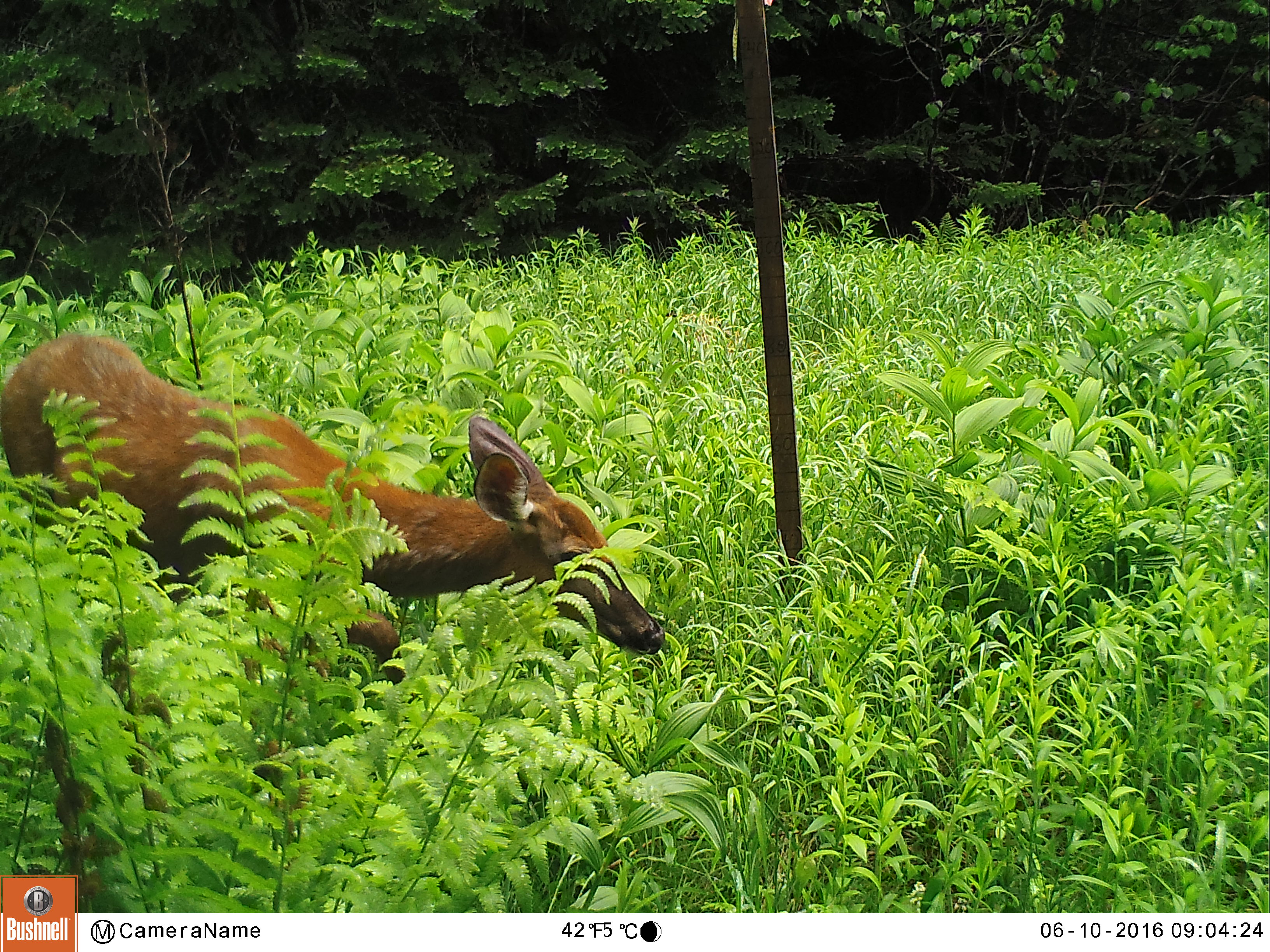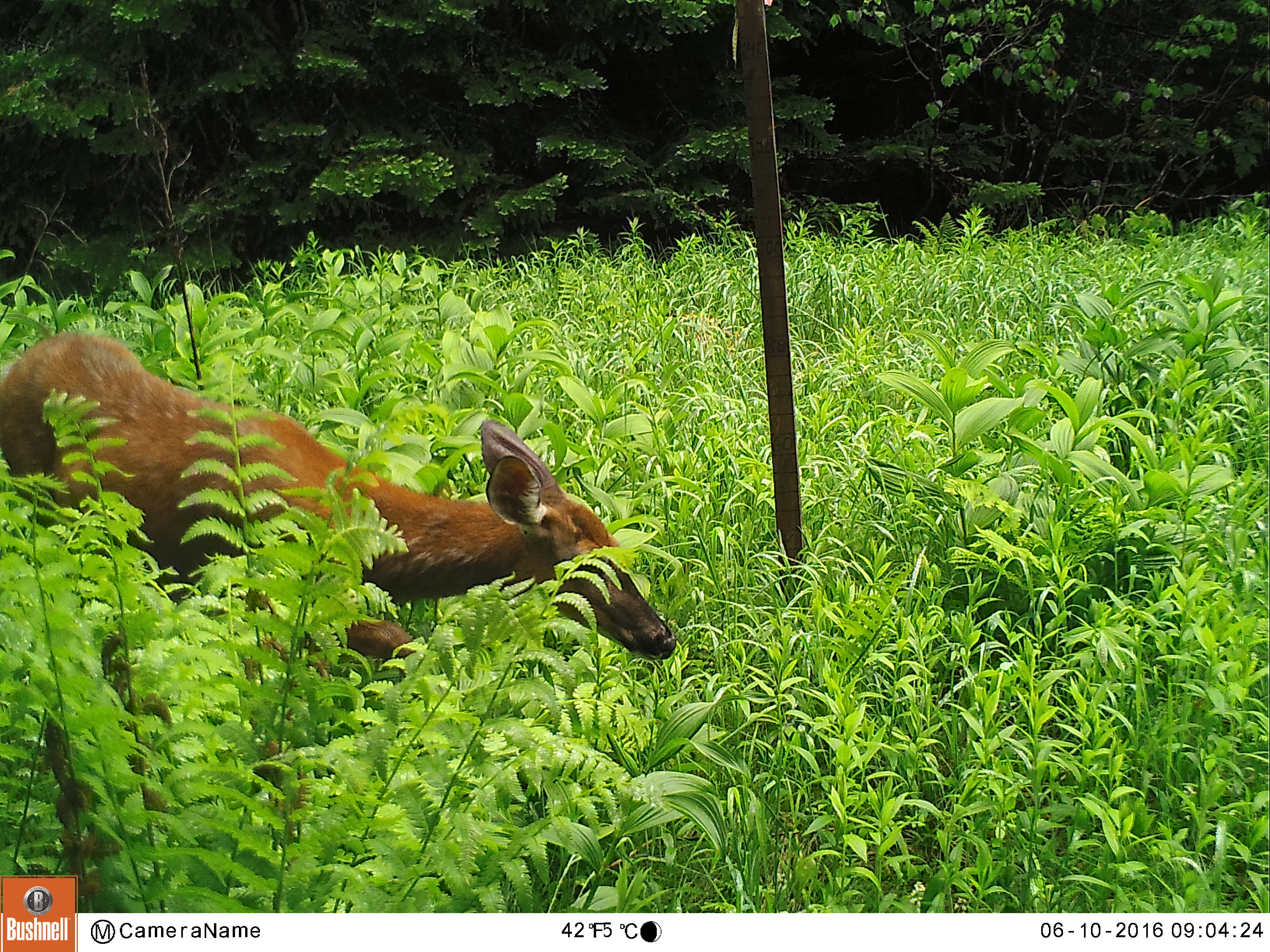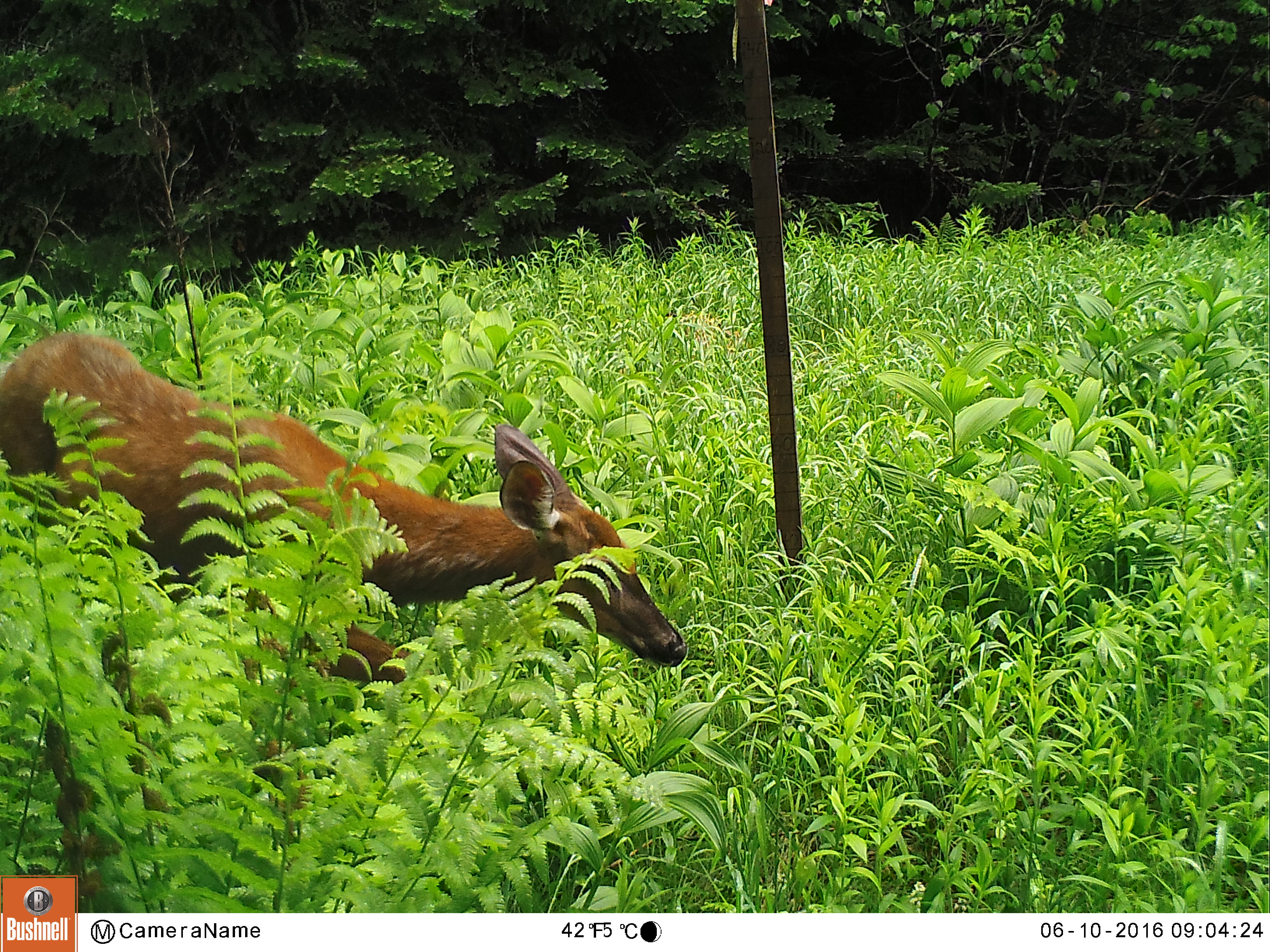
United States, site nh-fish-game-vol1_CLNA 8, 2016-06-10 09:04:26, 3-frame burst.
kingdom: Animalia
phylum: Chordata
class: Mammalia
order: Artiodactyla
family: Cervidae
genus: Odocoileus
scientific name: Odocoileus virginianus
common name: white-tailed deer